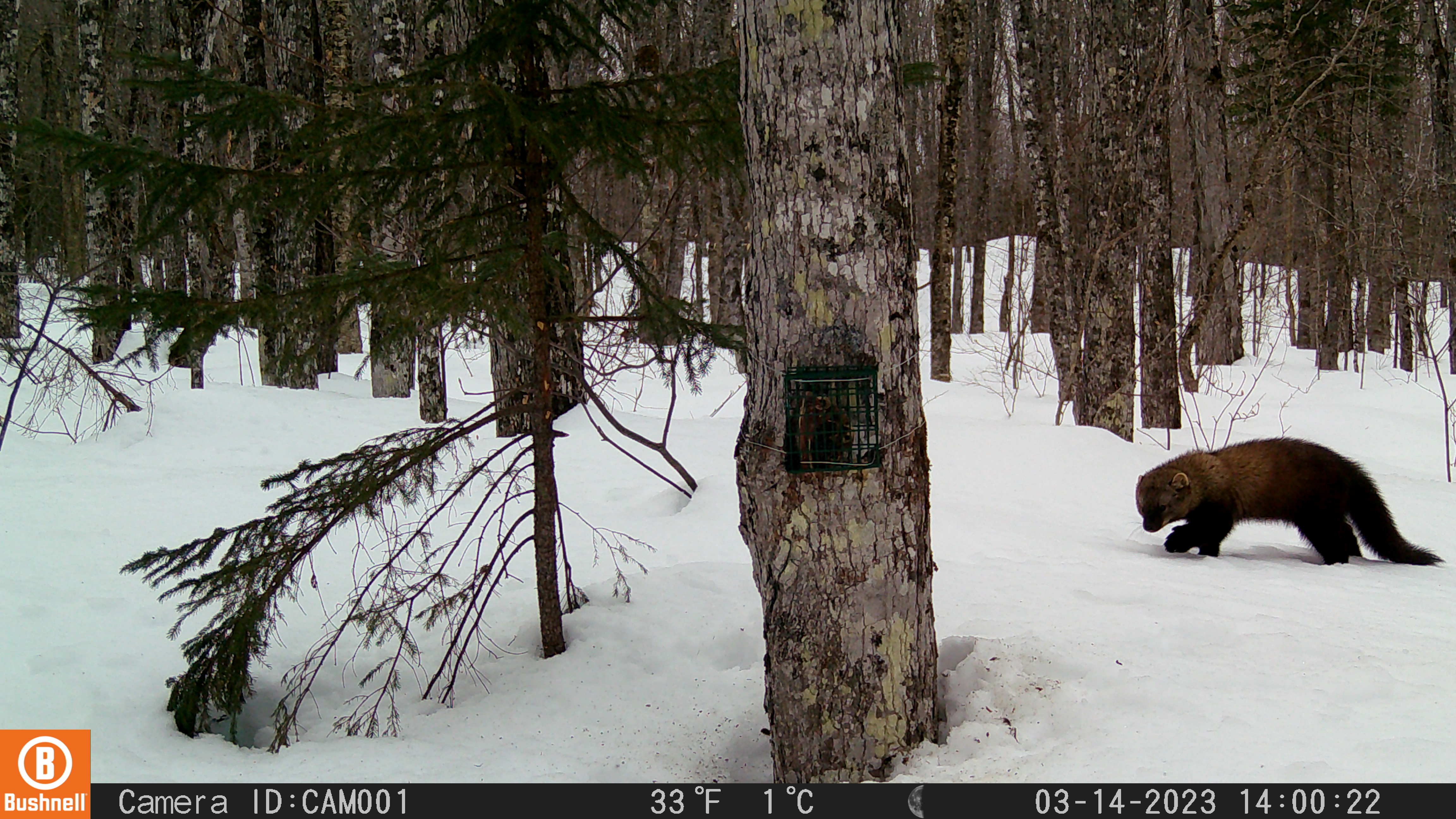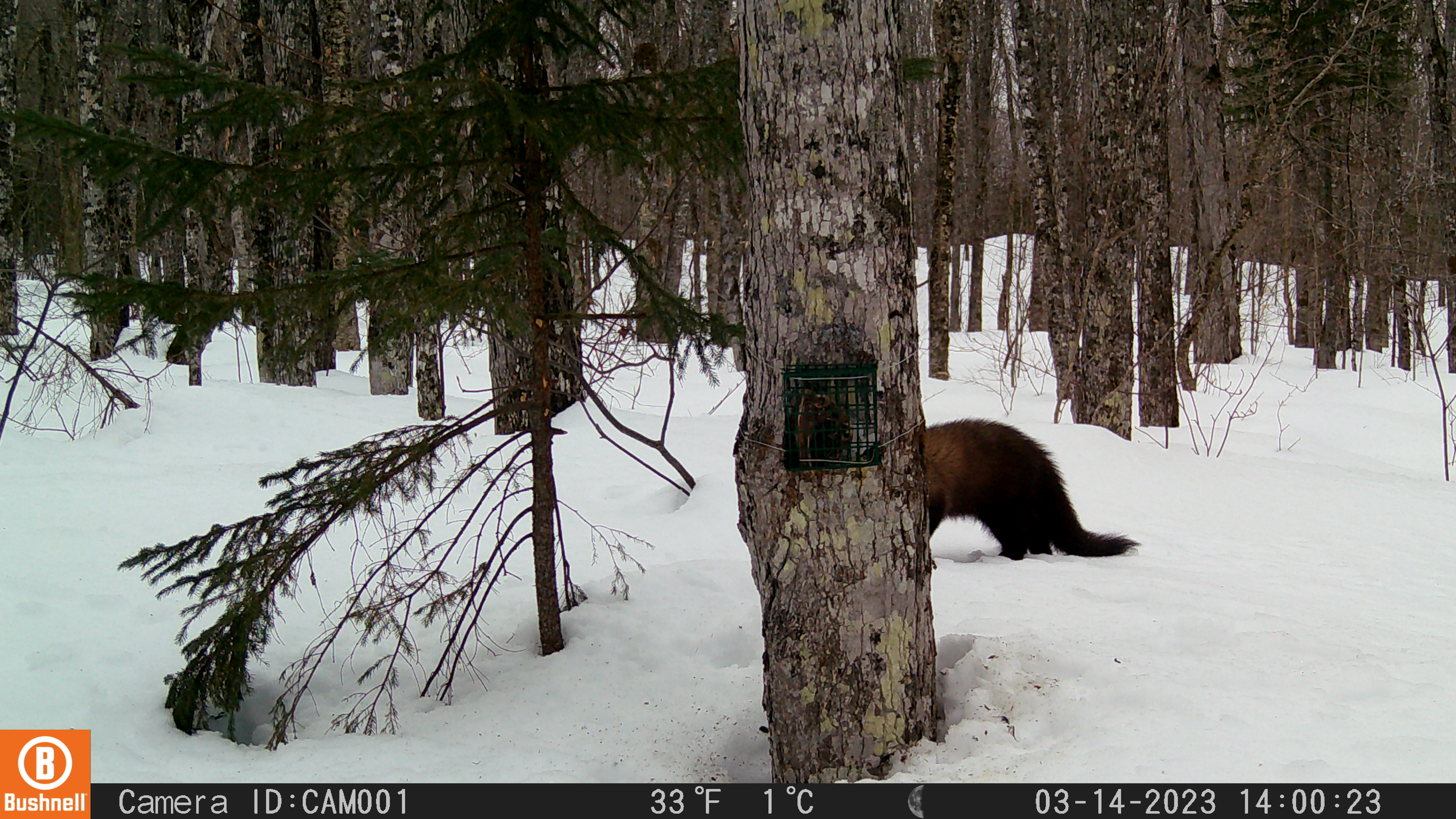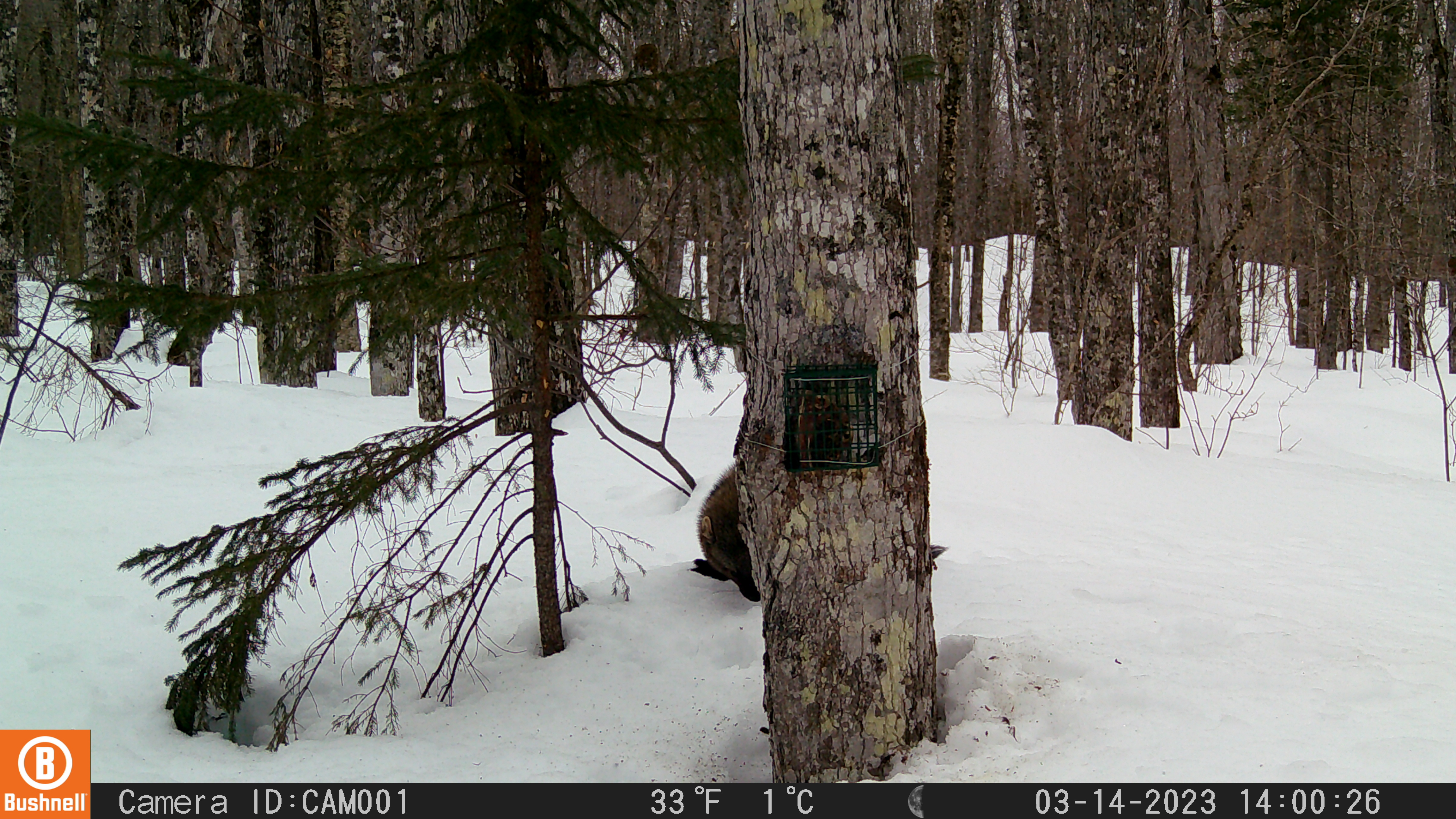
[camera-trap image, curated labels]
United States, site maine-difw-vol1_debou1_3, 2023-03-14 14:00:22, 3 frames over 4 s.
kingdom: Animalia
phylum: Chordata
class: Mammalia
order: Carnivora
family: Mustelidae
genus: Pekania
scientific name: Pekania pennanti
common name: fisher